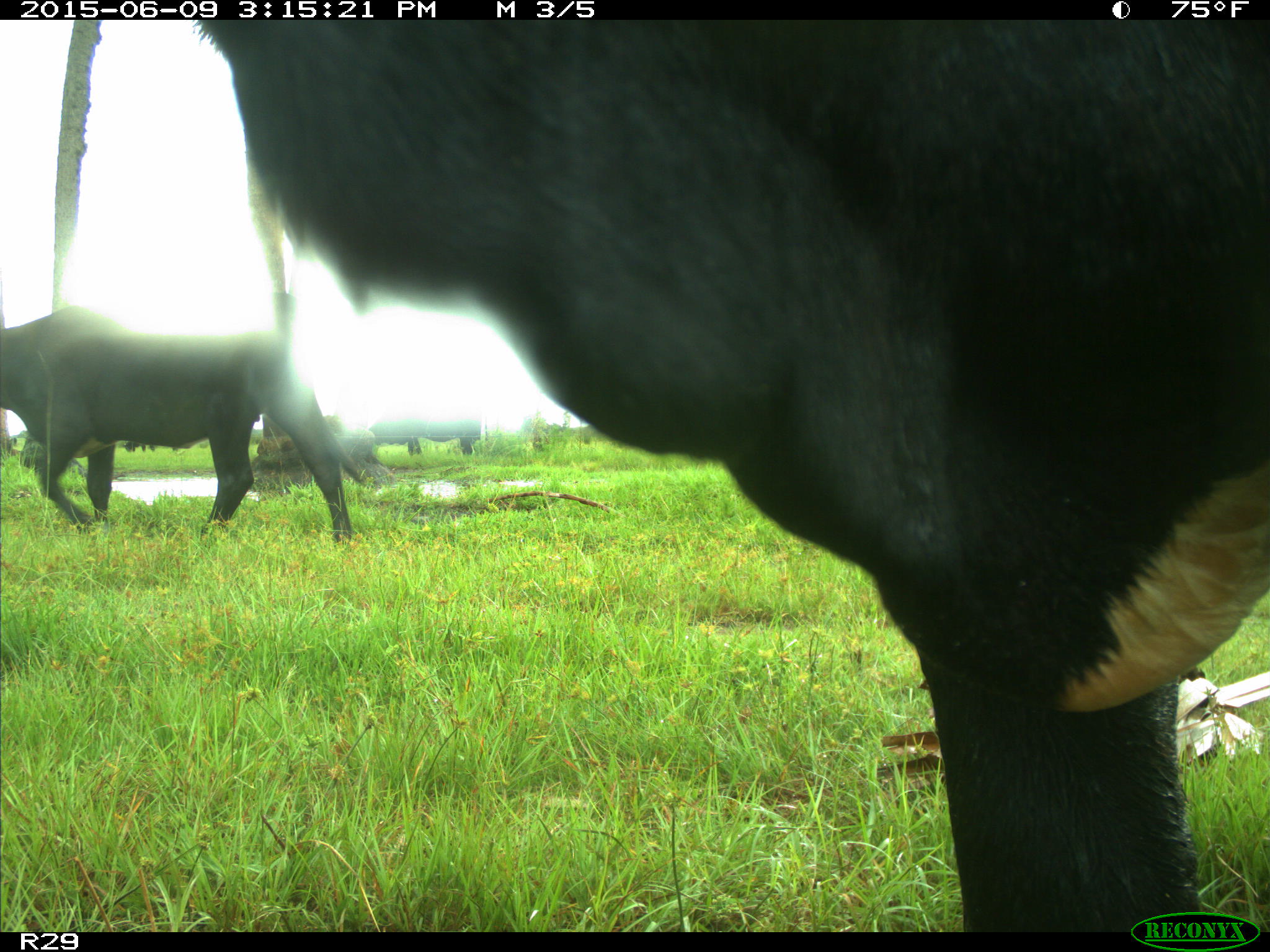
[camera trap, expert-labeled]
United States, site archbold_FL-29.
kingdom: Animalia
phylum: Chordata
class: Mammalia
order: Artiodactyla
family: Bovidae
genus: Bos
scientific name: Bos taurus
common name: domestic cow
Bos taurus (domestic cow).